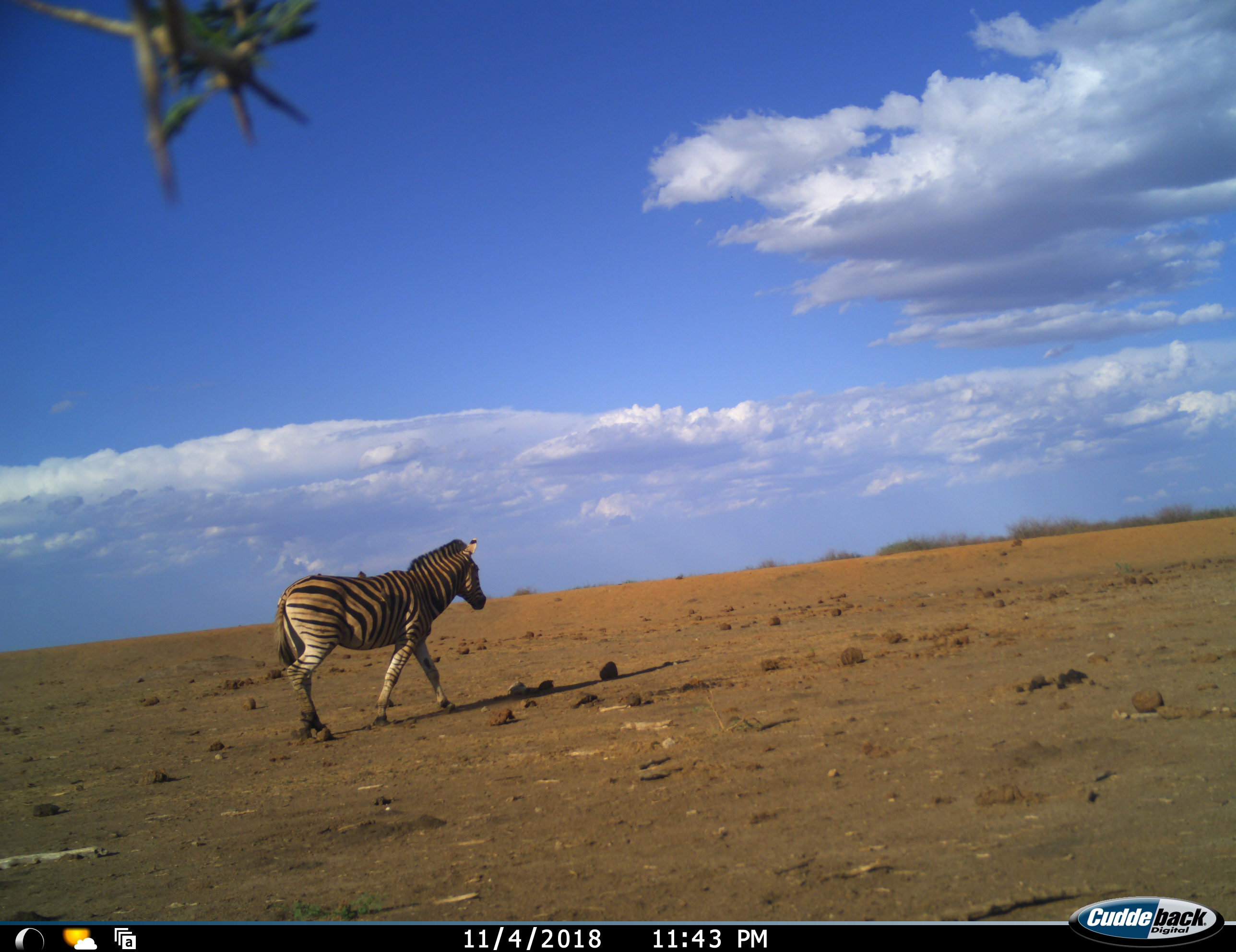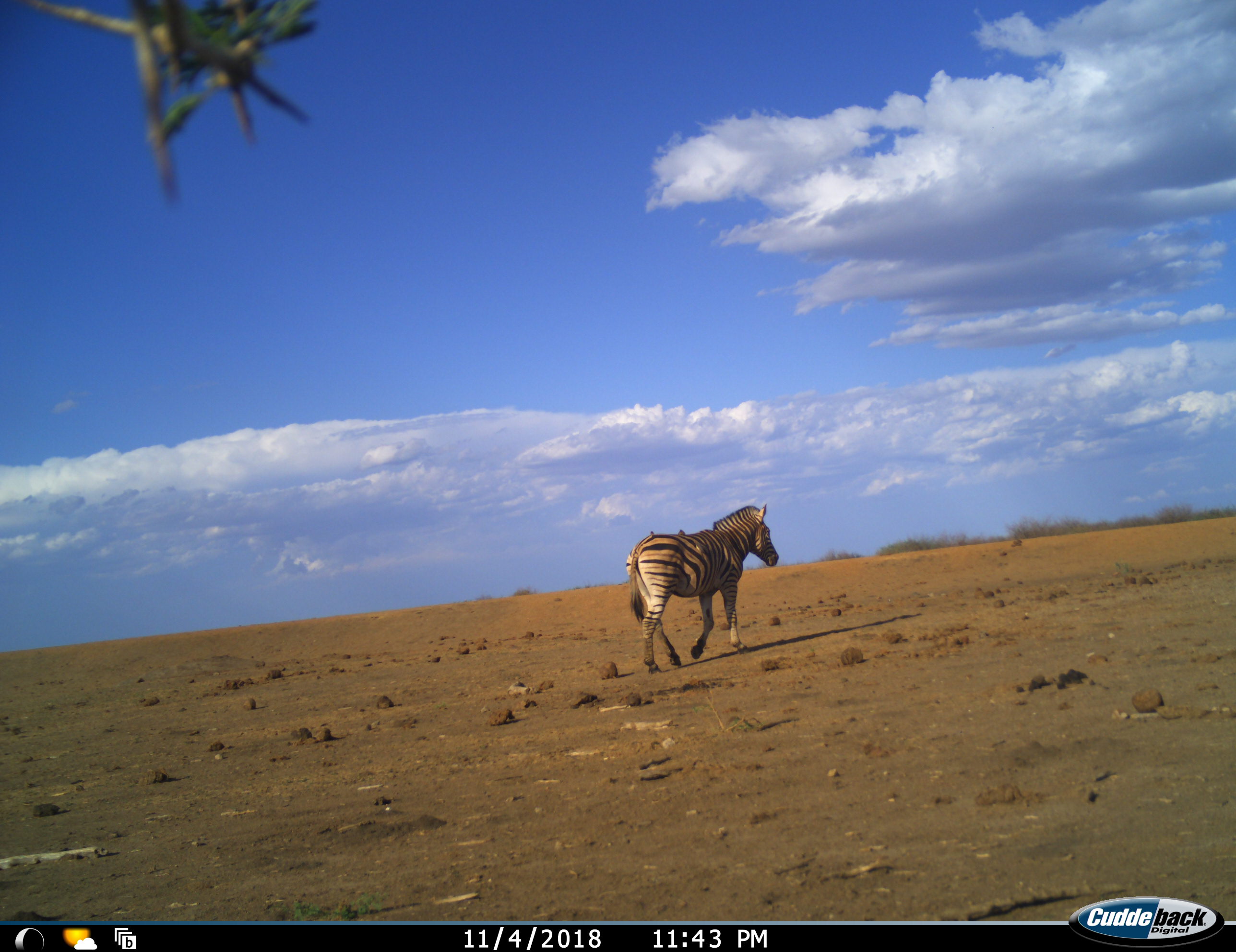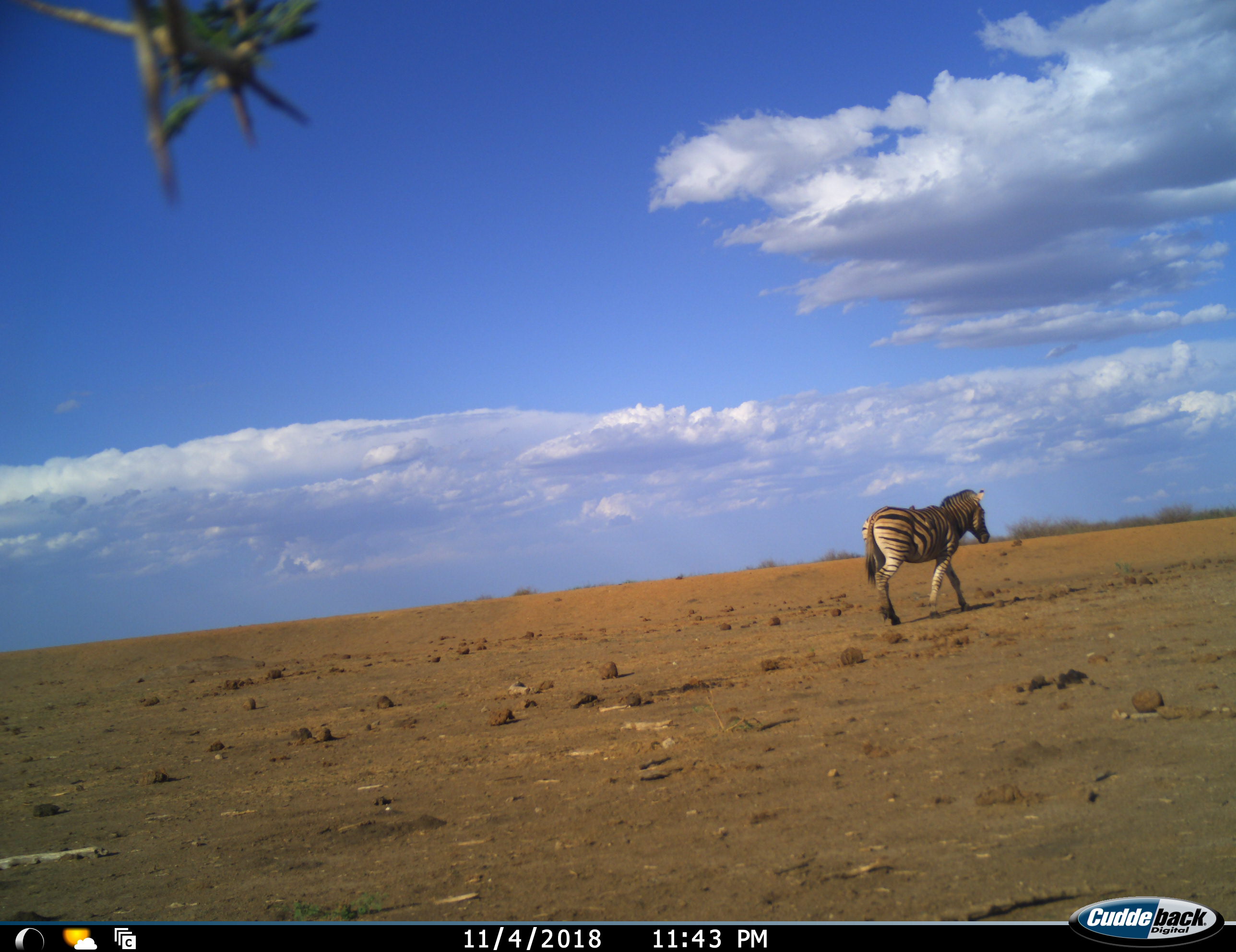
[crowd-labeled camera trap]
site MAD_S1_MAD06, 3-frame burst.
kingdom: Animalia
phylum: Chordata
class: Mammalia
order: Perissodactyla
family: Equidae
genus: Equus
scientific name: Equus quagga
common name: plains zebra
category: zebraplains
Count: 1.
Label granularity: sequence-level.